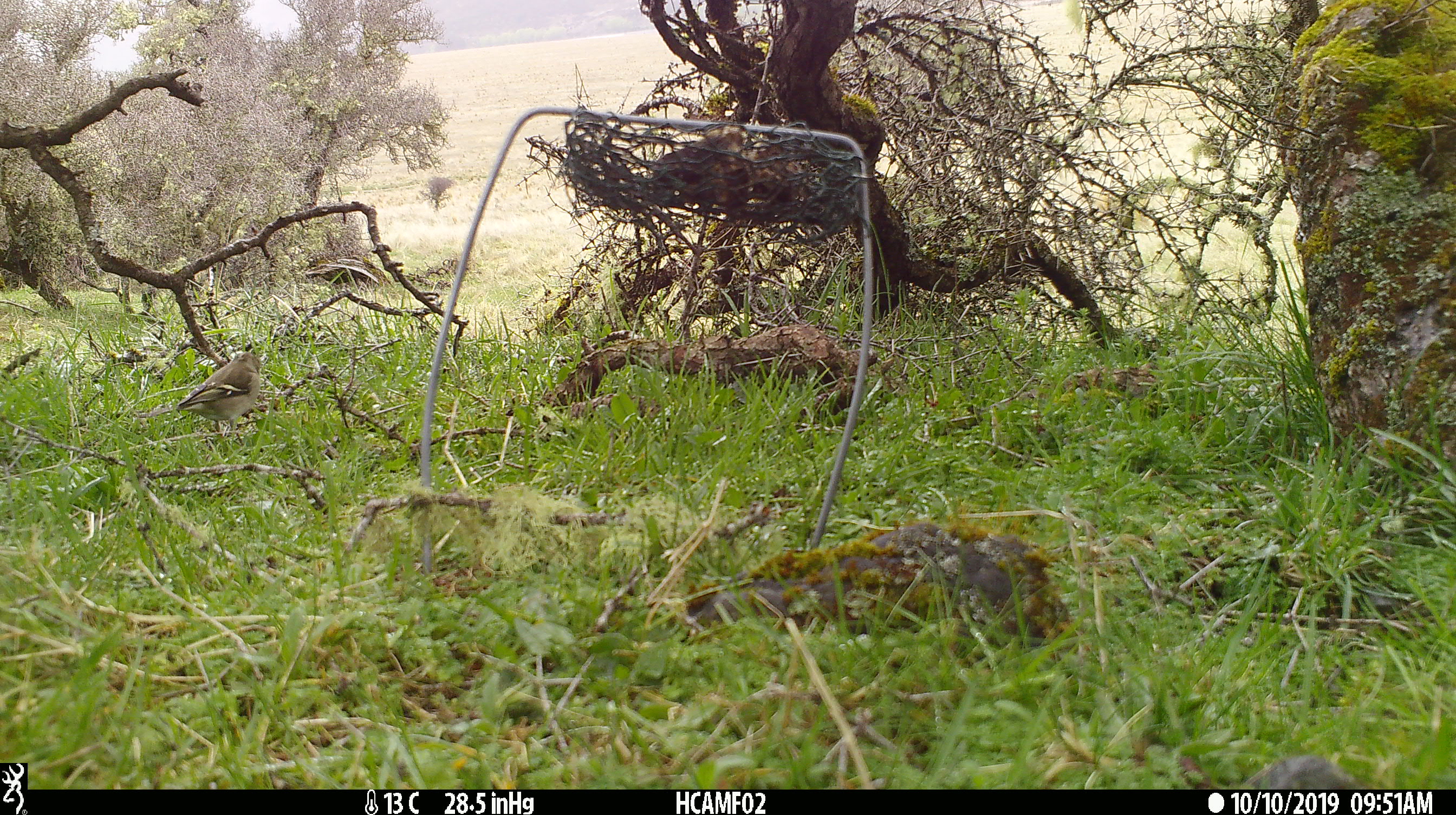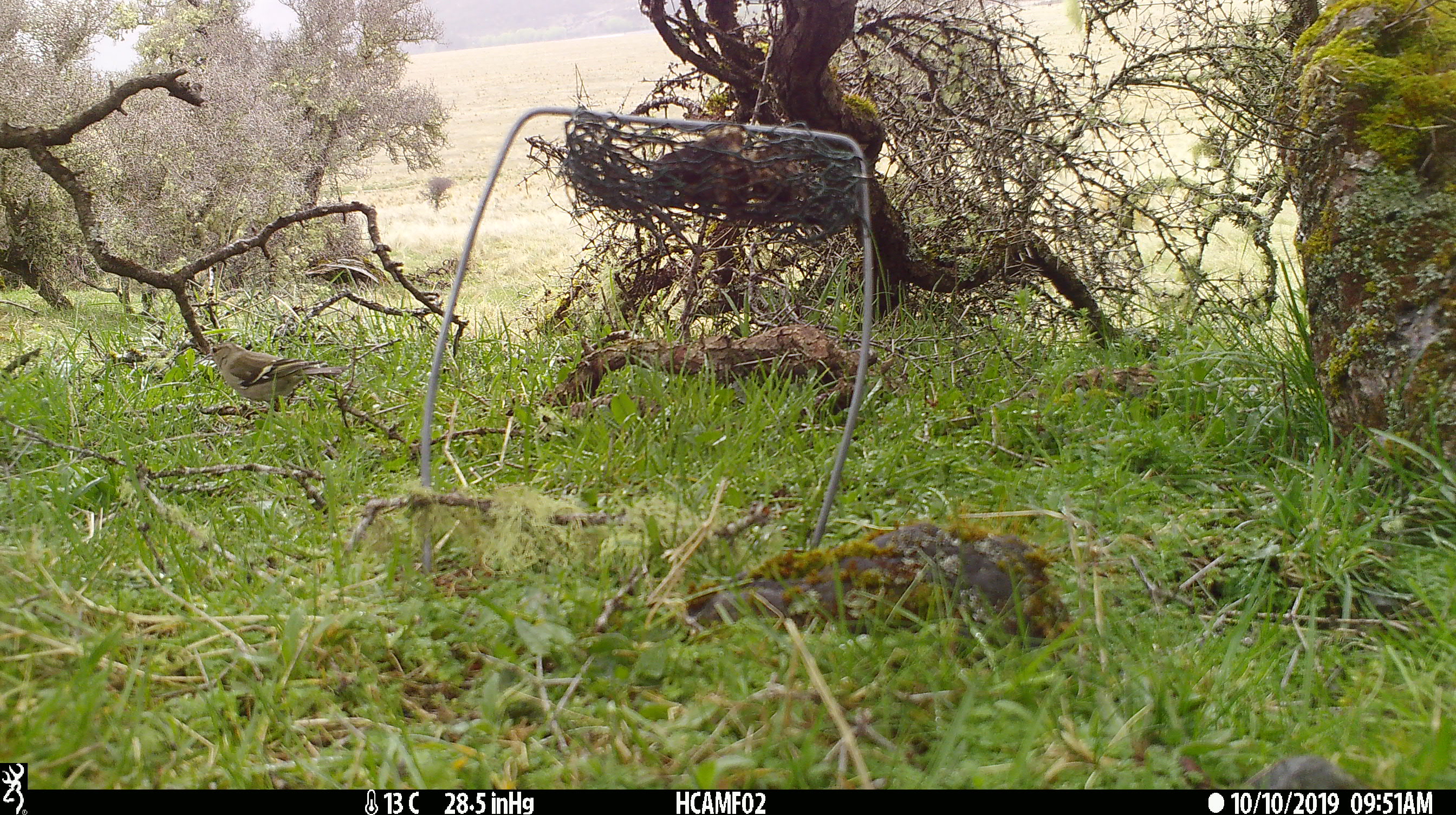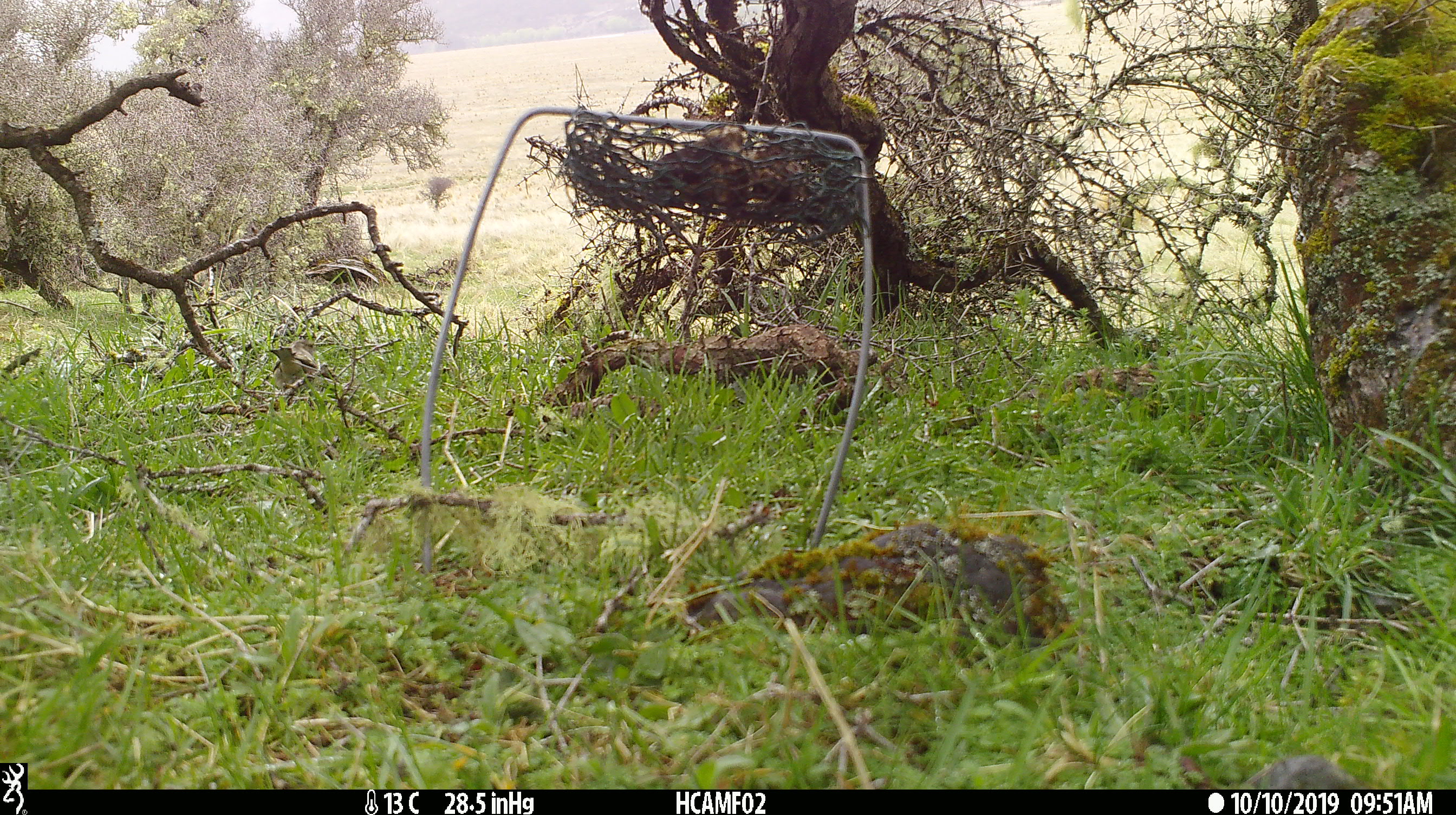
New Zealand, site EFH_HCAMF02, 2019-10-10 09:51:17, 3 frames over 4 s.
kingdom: Animalia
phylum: Chordata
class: Aves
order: Passeriformes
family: Fringillidae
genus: Fringilla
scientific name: Fringilla coelebs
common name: common chaffinch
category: chaffinch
Chaffinch (common chaffinch) (Fringilla coelebs).